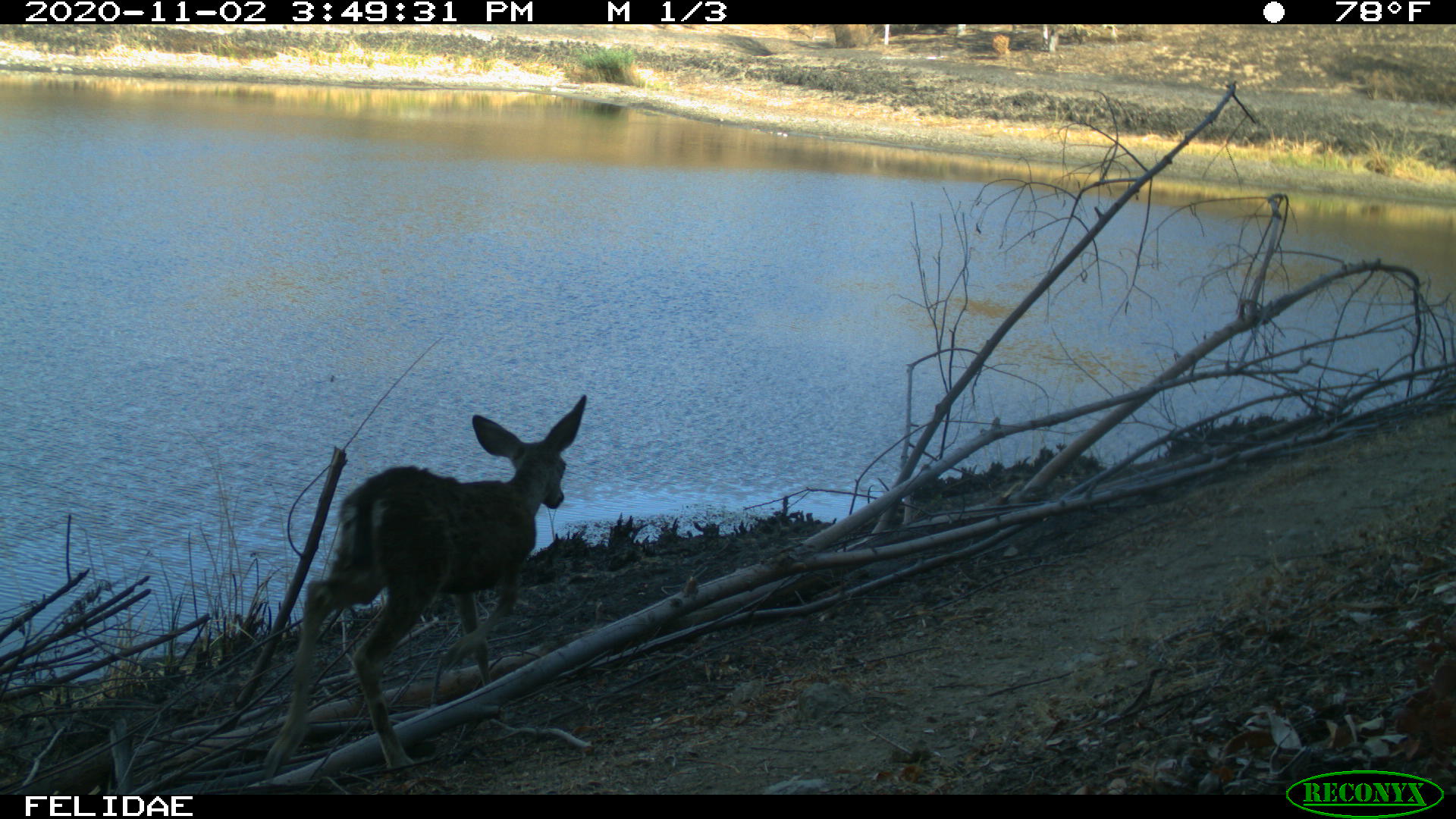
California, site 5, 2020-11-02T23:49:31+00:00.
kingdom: Animalia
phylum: Chordata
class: Mammalia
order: Artiodactyla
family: Cervidae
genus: Odocoileus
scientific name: Odocoileus hemionus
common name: mule deer